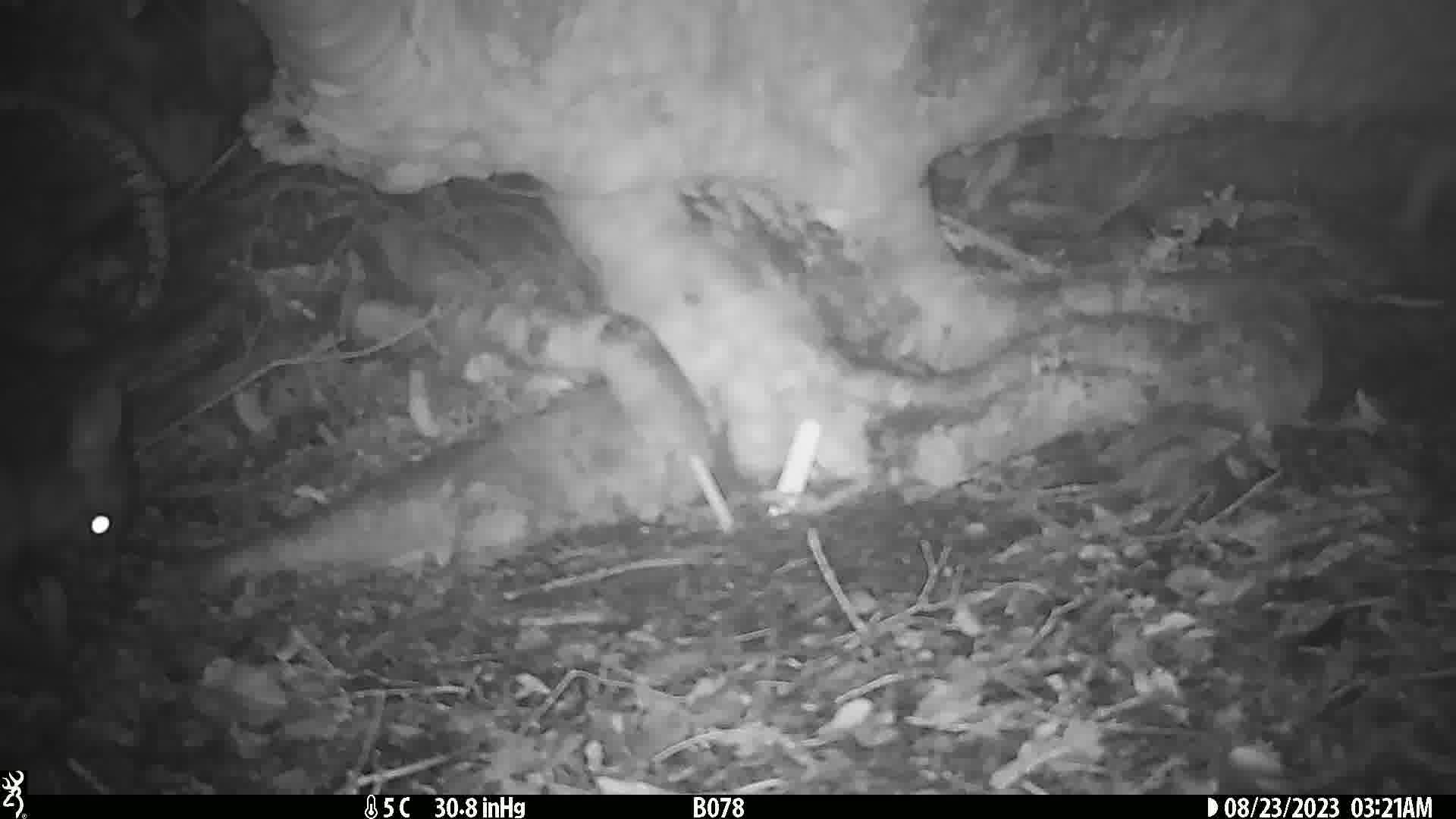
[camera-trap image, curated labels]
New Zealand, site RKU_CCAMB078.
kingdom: Animalia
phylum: Chordata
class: Mammalia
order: Diprotodontia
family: Phalangeridae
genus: Trichosurus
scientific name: Trichosurus vulpecula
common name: common brushtail possum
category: possum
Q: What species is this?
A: Possum (common brushtail possum) (Trichosurus vulpecula).